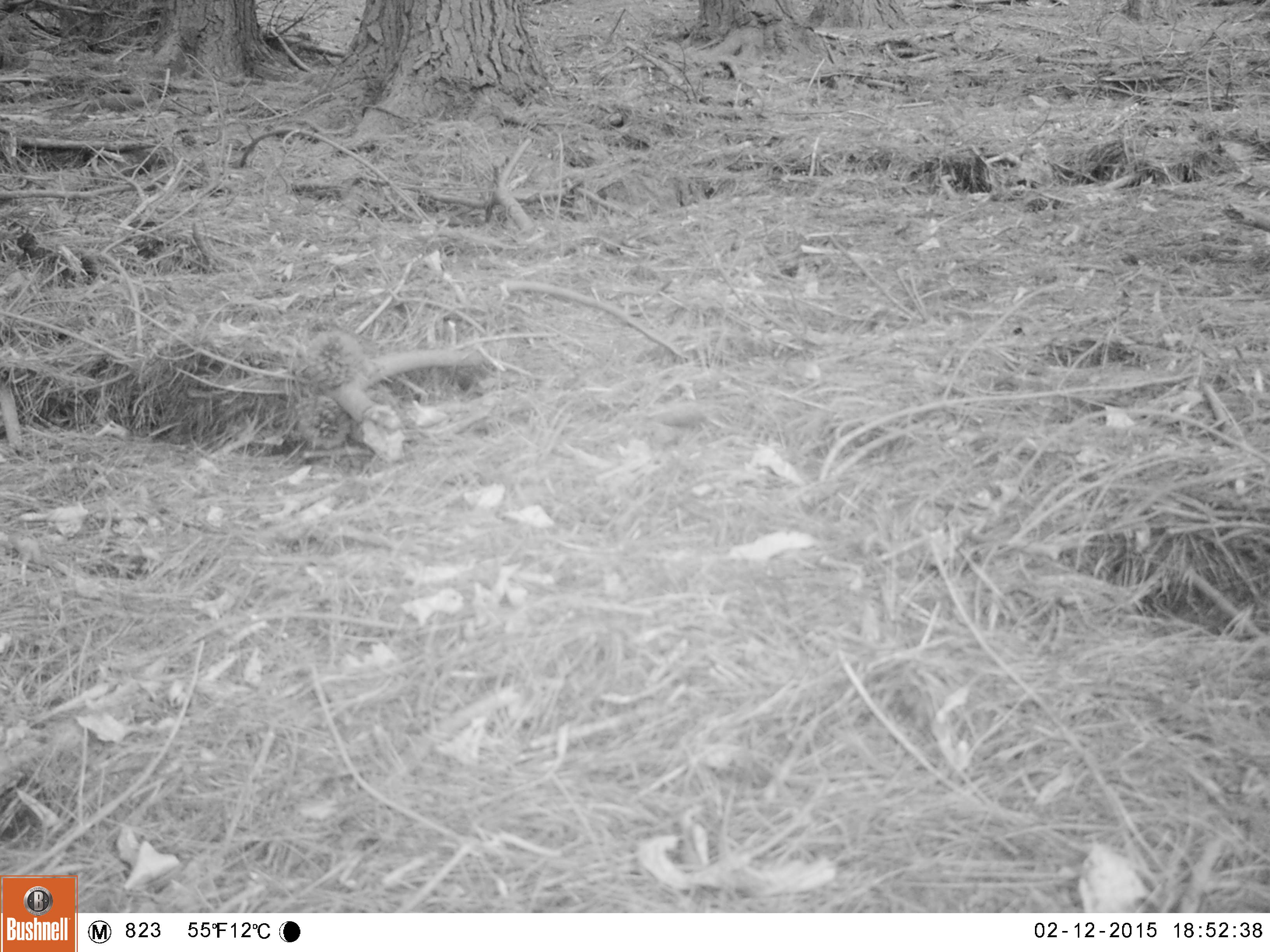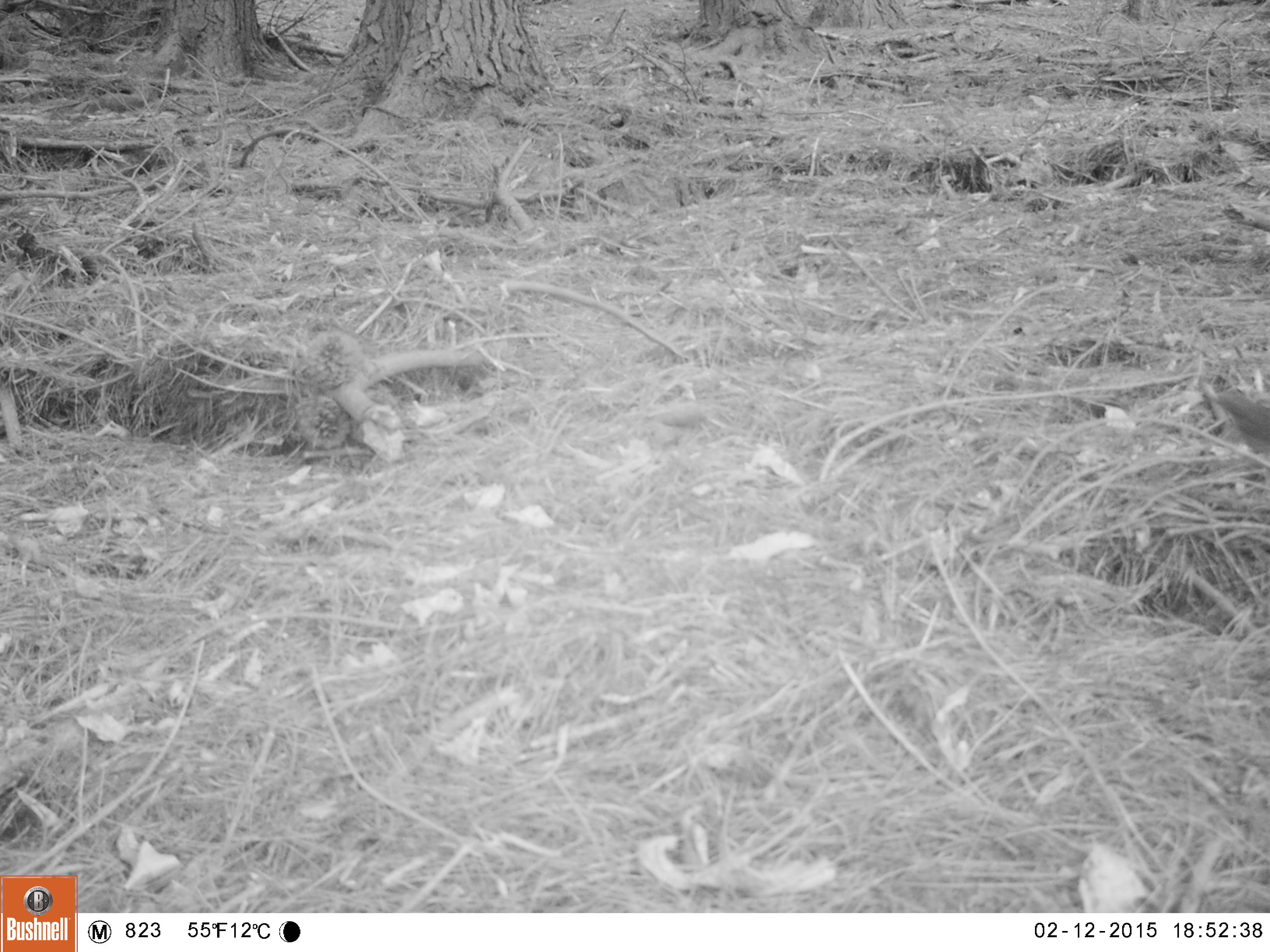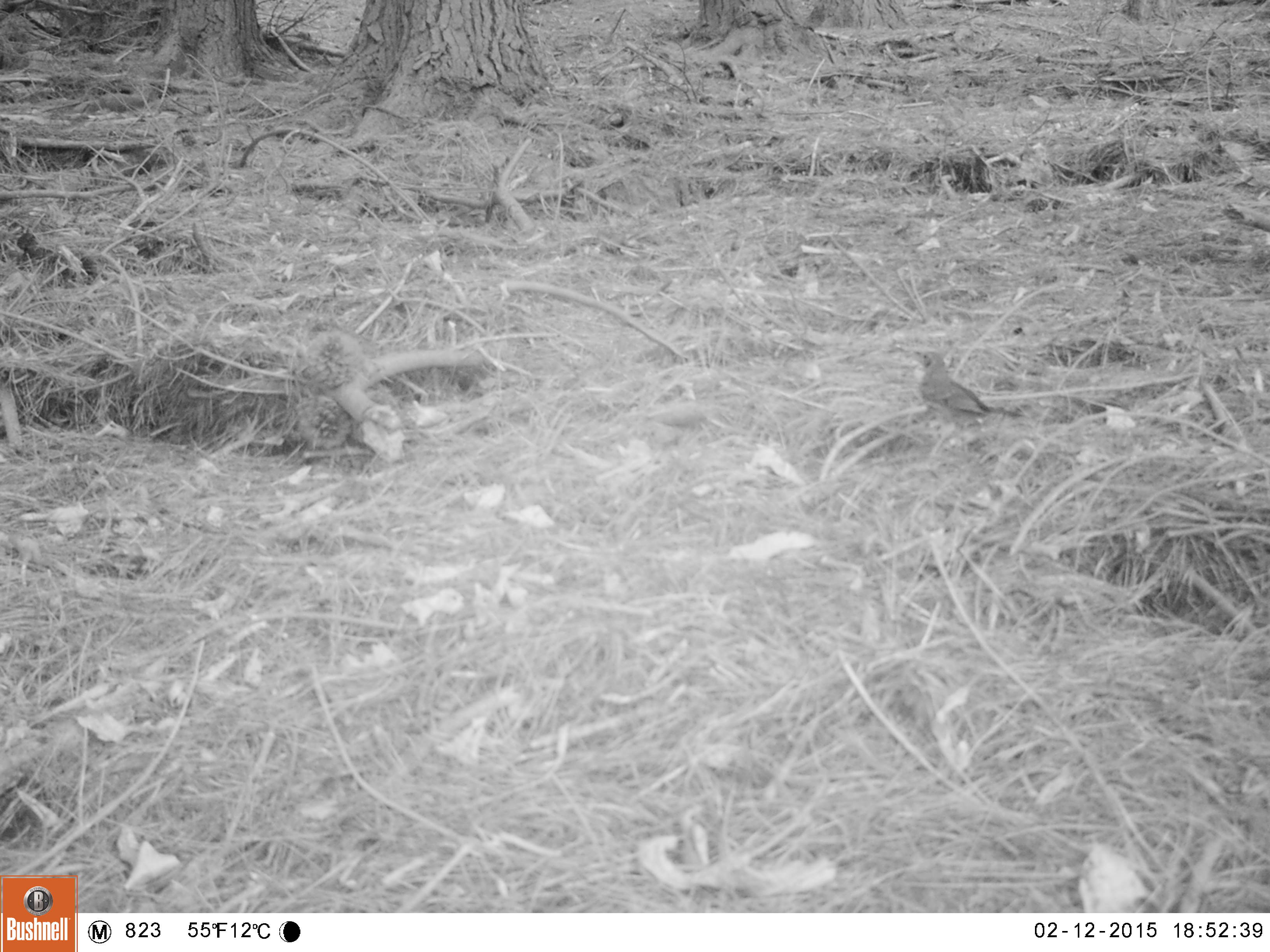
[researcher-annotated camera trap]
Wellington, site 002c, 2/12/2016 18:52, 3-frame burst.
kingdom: Animalia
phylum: Chordata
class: Aves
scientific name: Aves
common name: bird